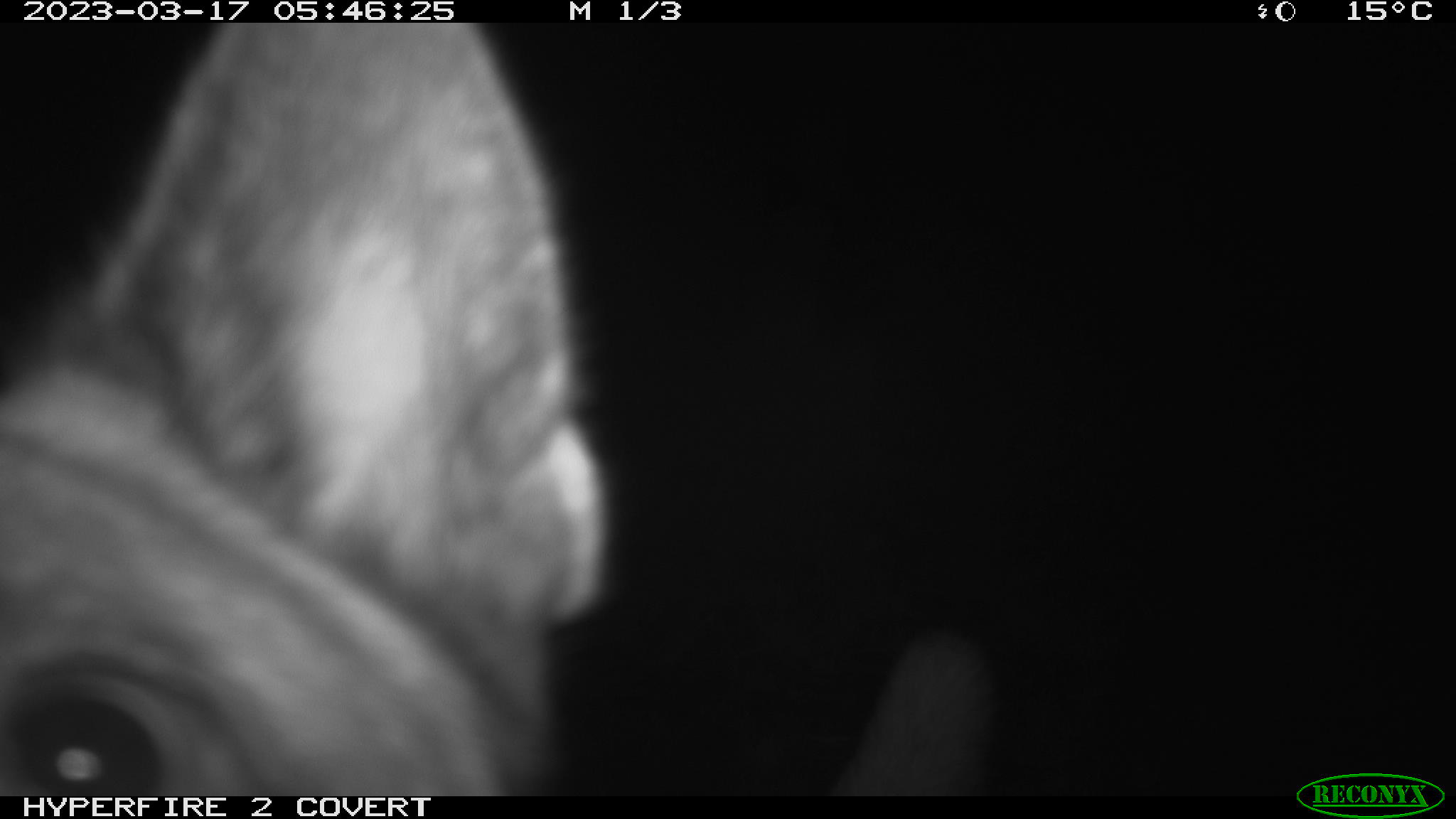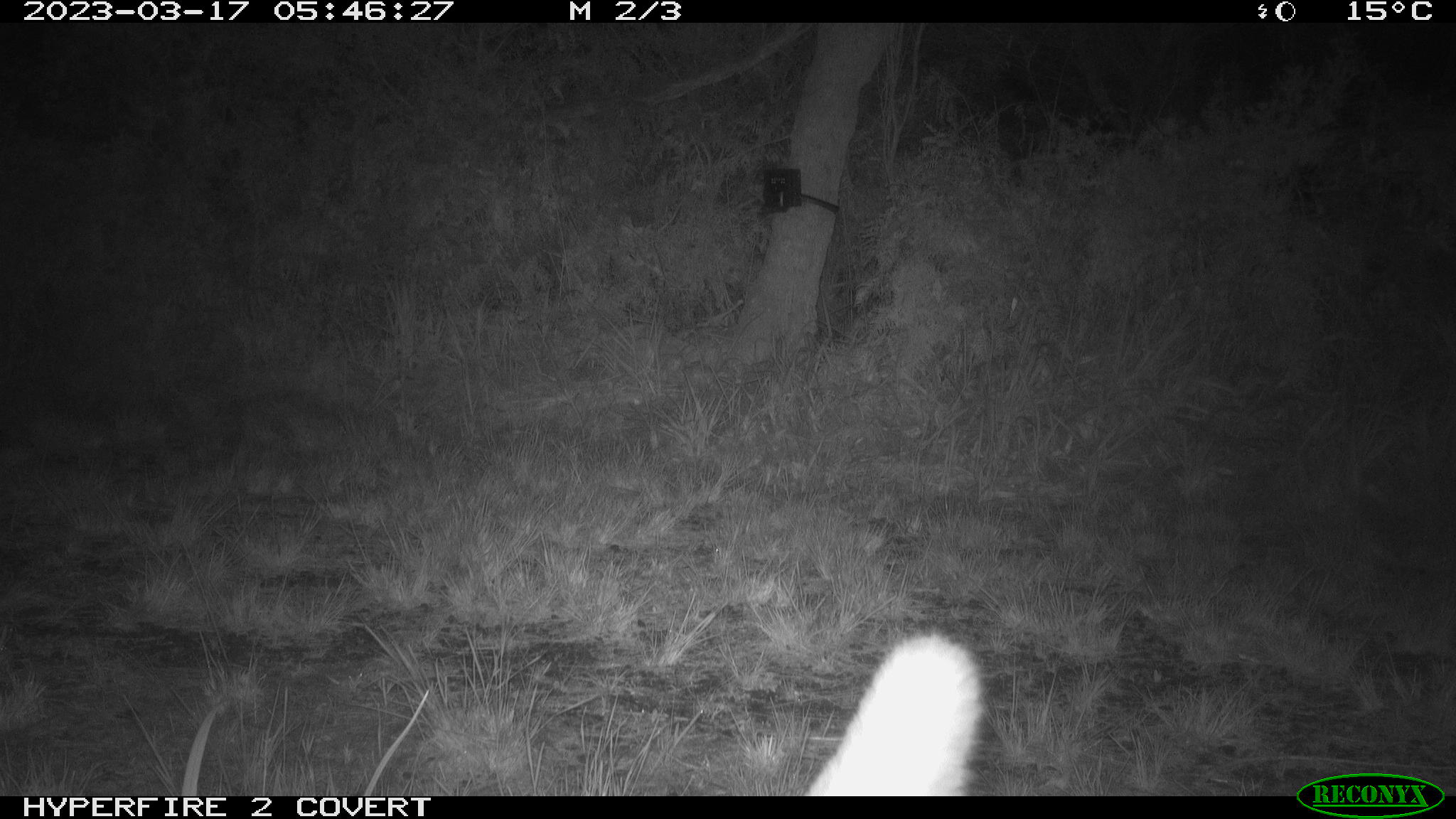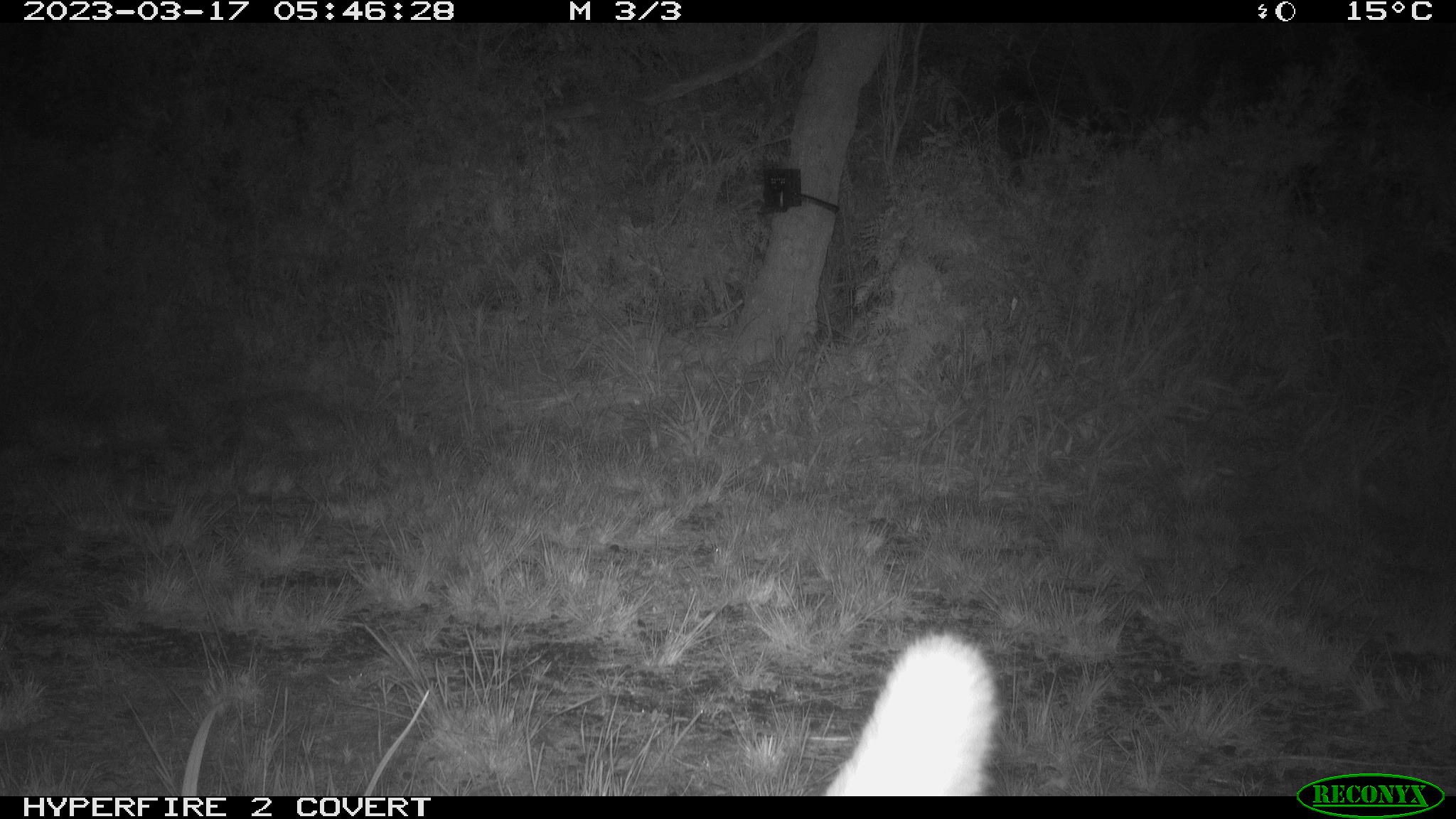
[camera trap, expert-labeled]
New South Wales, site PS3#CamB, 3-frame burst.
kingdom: Animalia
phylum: Chordata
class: Mammalia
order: Carnivora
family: Canidae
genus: Canis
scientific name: Canis familiaris dingo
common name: dingo